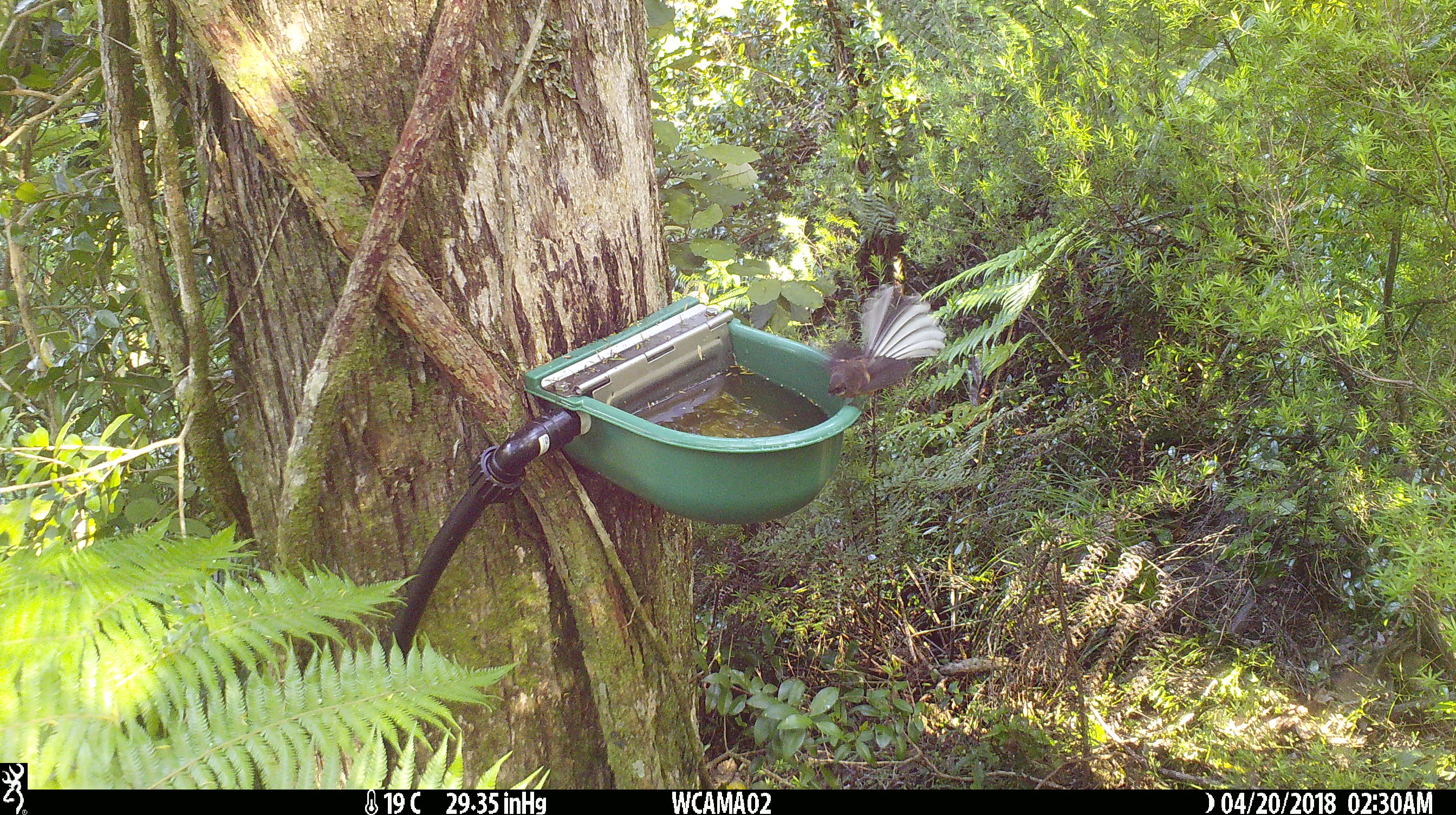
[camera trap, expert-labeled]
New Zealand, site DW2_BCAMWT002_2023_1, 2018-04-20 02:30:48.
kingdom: Animalia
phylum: Chordata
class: Aves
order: Passeriformes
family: Rhipiduridae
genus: Rhipidura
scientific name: Rhipidura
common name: fantails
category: fantail